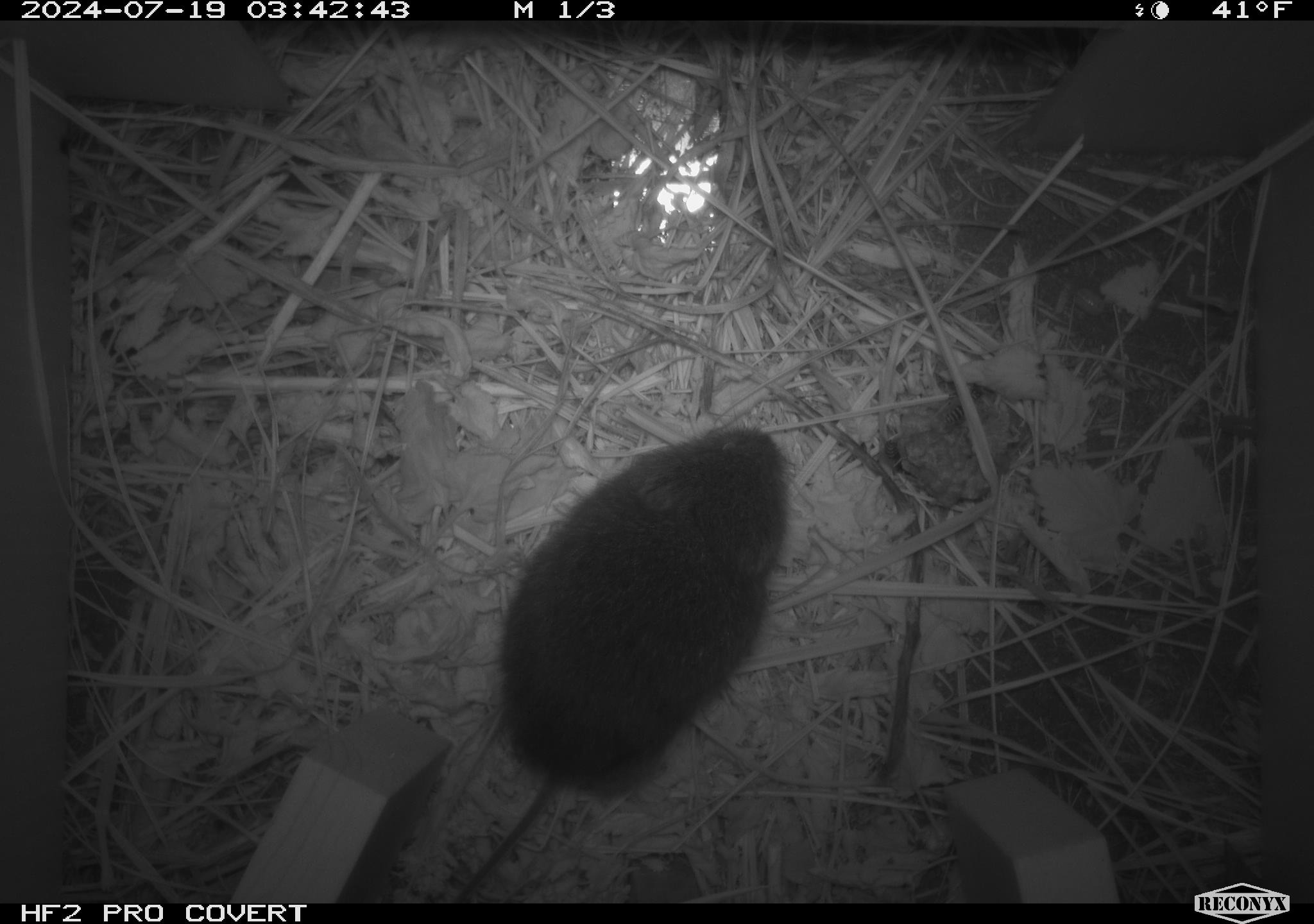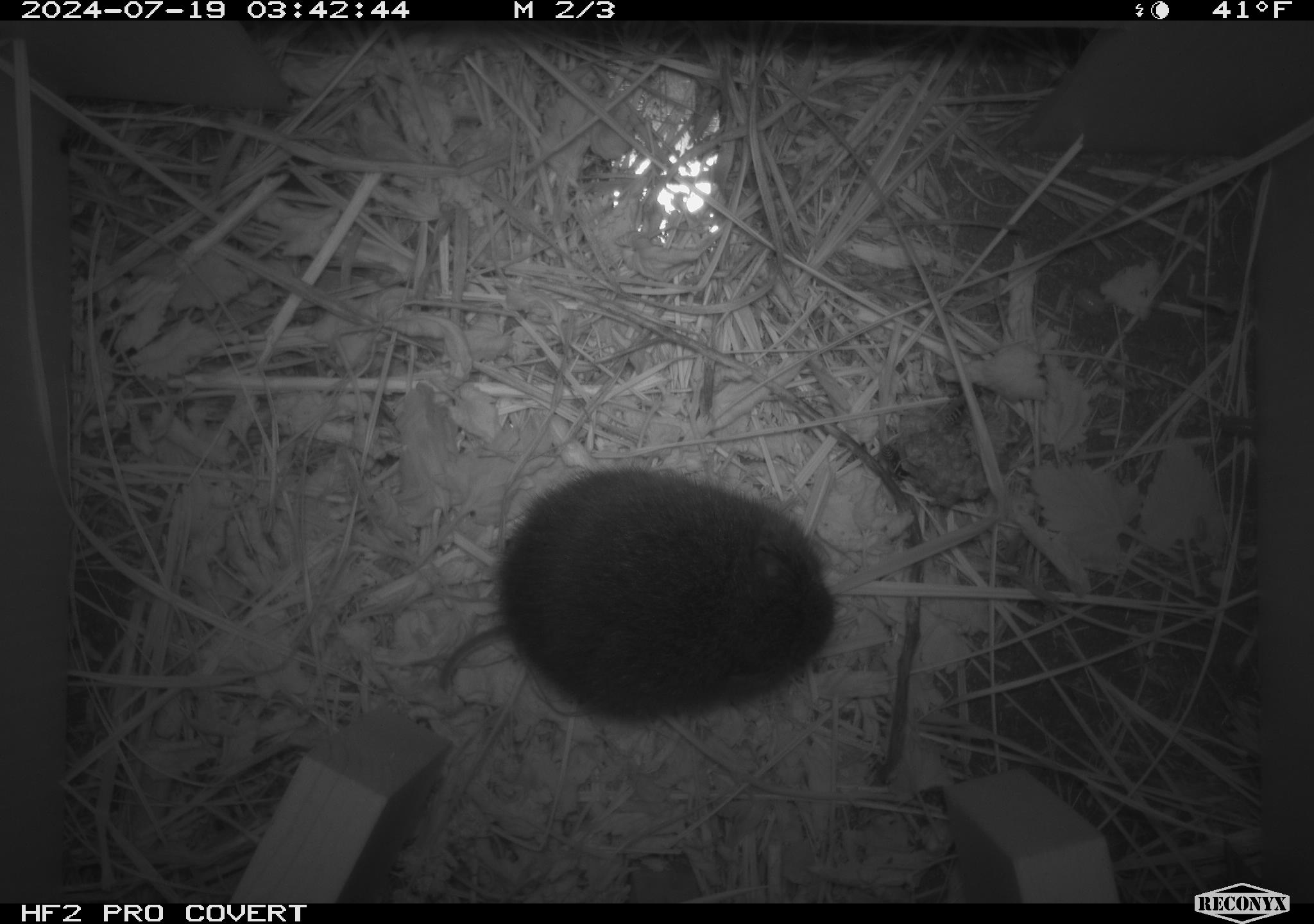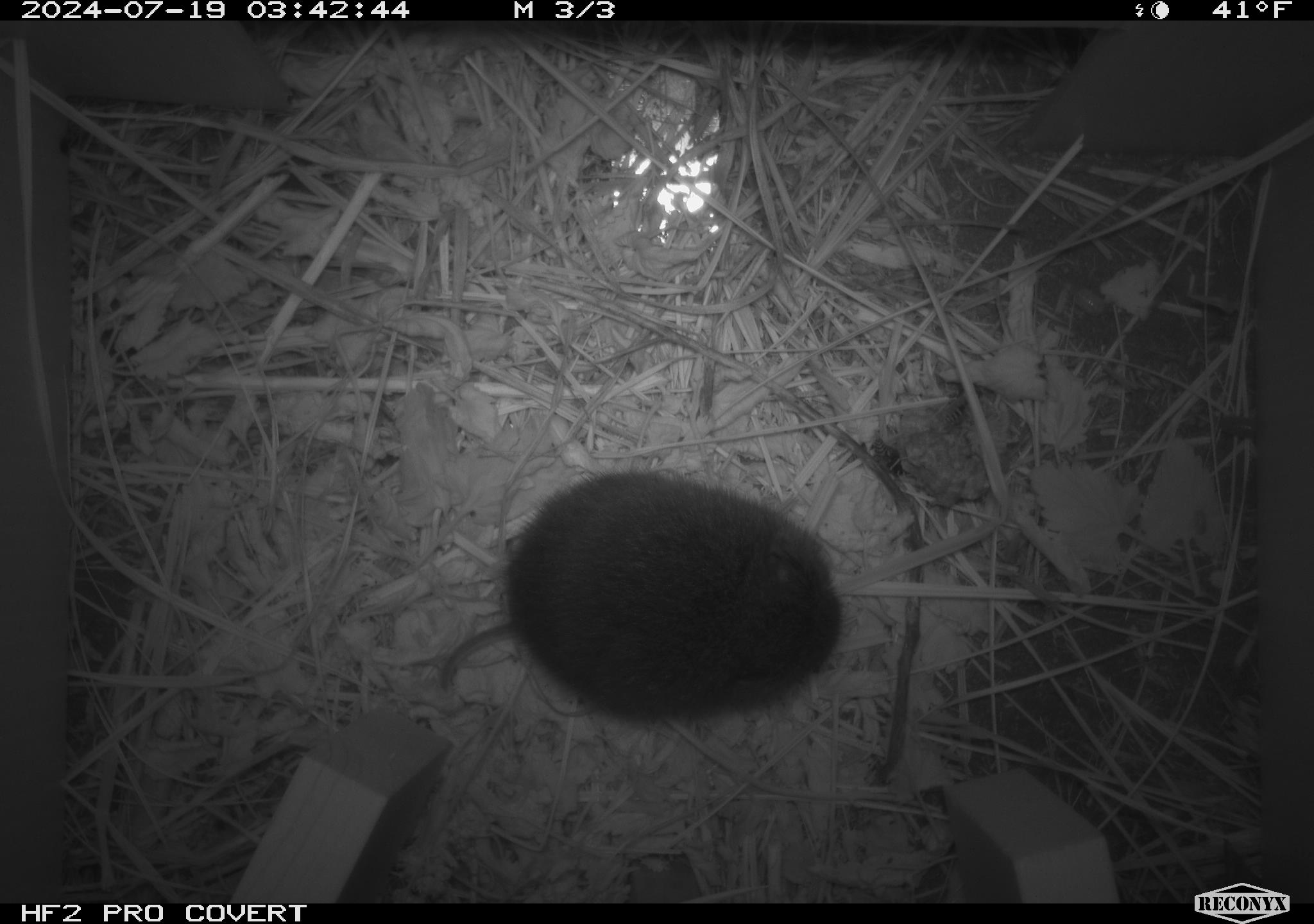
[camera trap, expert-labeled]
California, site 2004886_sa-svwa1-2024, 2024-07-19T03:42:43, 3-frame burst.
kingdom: Animalia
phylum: Arthropoda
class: Insecta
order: Hymenoptera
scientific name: Hymenoptera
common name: ants, bees, wasps, and sawflies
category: hymenoptera order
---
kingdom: Animalia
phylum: Chordata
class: Mammalia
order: Rodentia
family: Cricetidae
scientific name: Arvicolinae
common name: voles, lemmings, and muskrats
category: arvicolinae subfamily